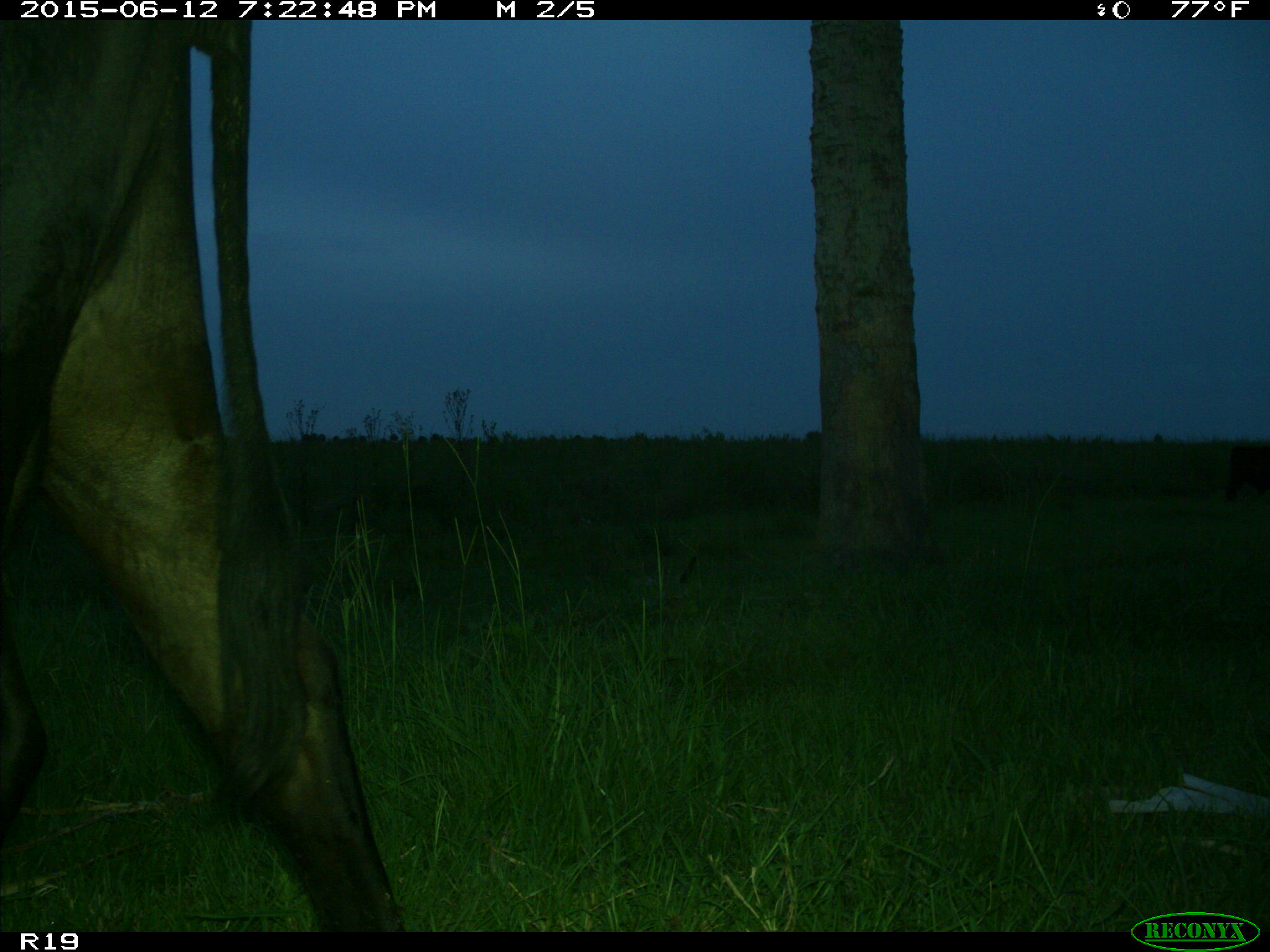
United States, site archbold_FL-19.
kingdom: Animalia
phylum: Chordata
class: Mammalia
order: Artiodactyla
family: Bovidae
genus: Bos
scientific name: Bos taurus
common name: domestic cow